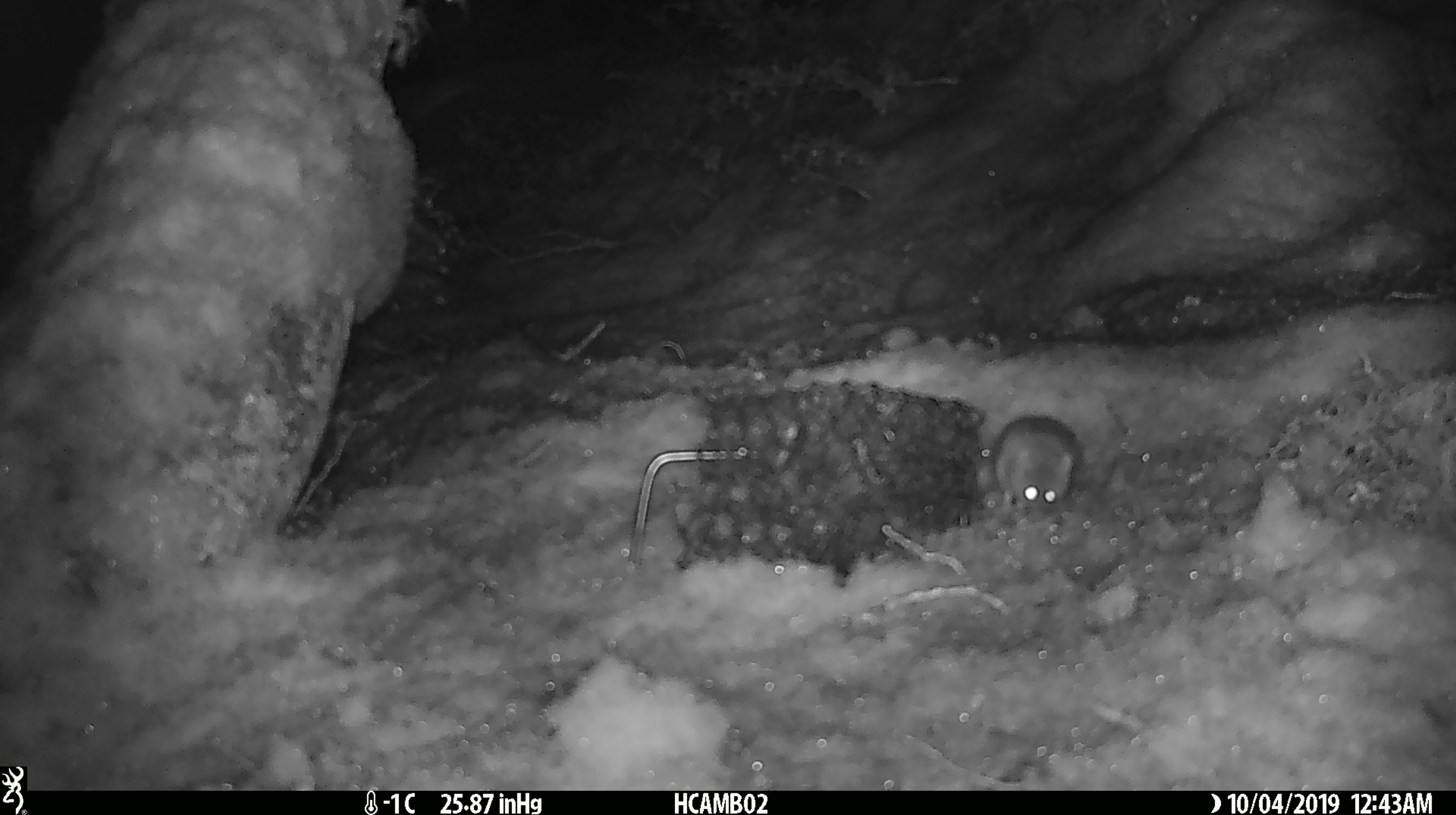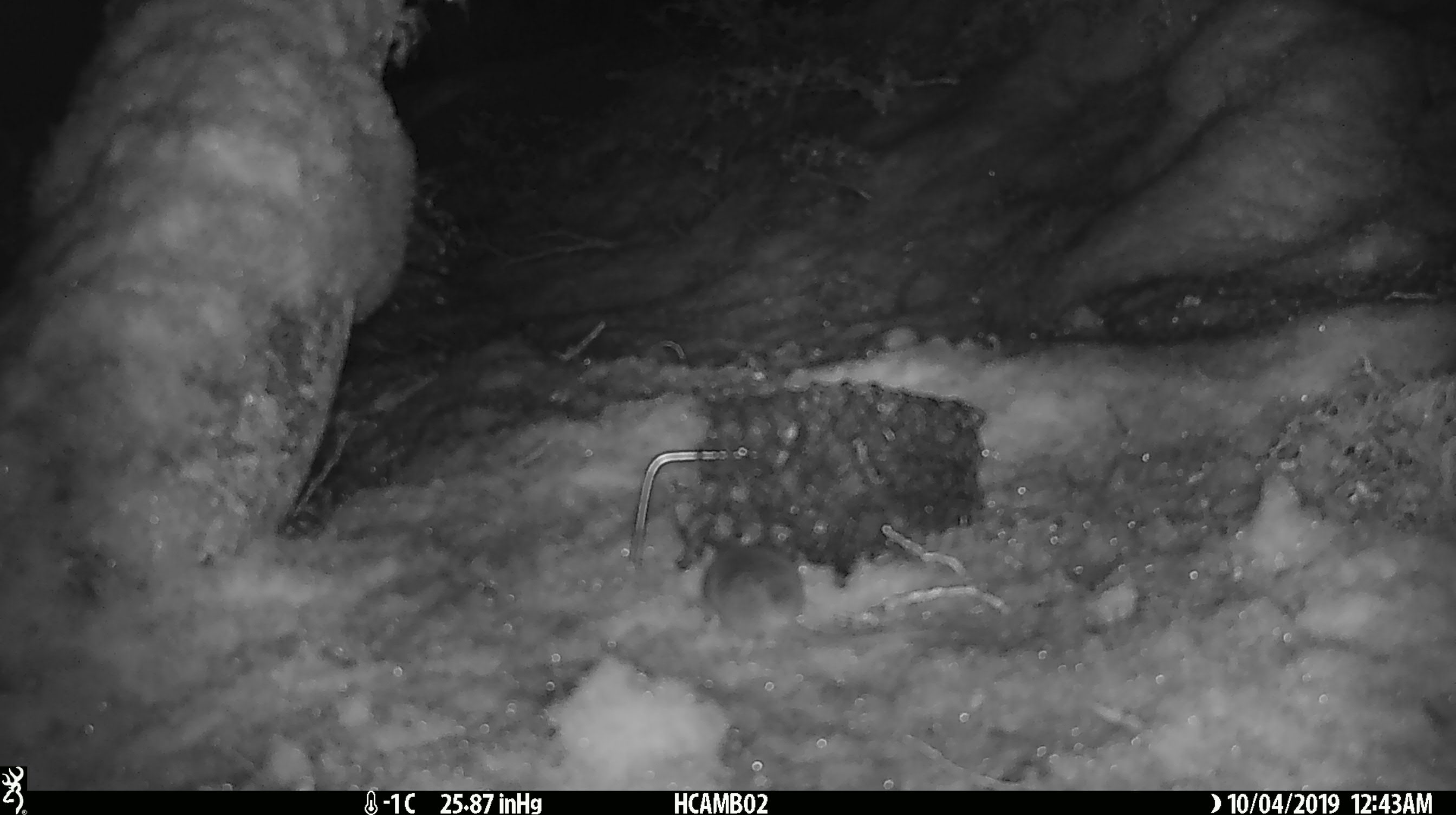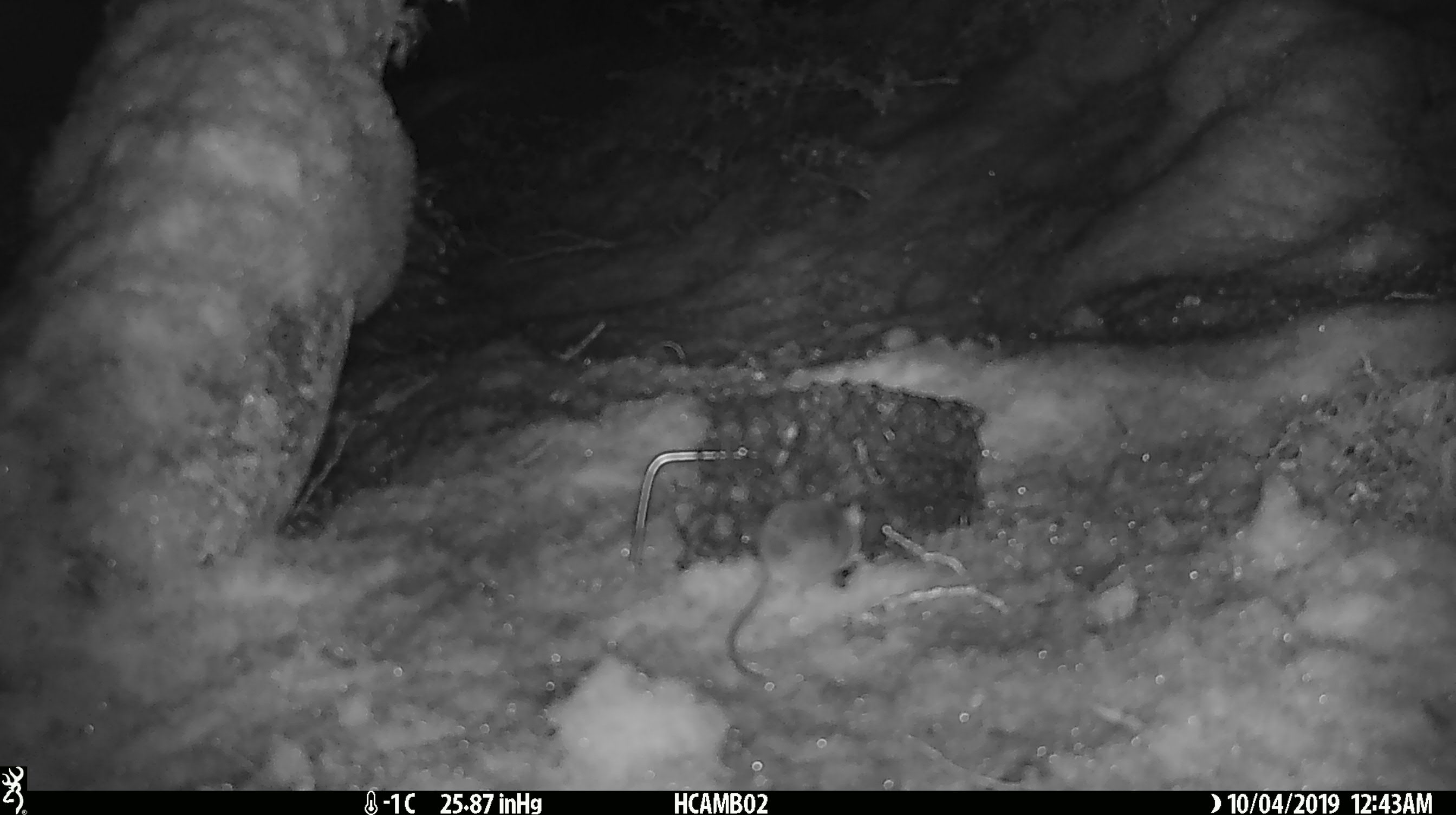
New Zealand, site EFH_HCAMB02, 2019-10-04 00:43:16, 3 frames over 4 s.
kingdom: Animalia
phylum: Chordata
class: Mammalia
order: Rodentia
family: Muridae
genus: Mus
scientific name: Mus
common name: mouse